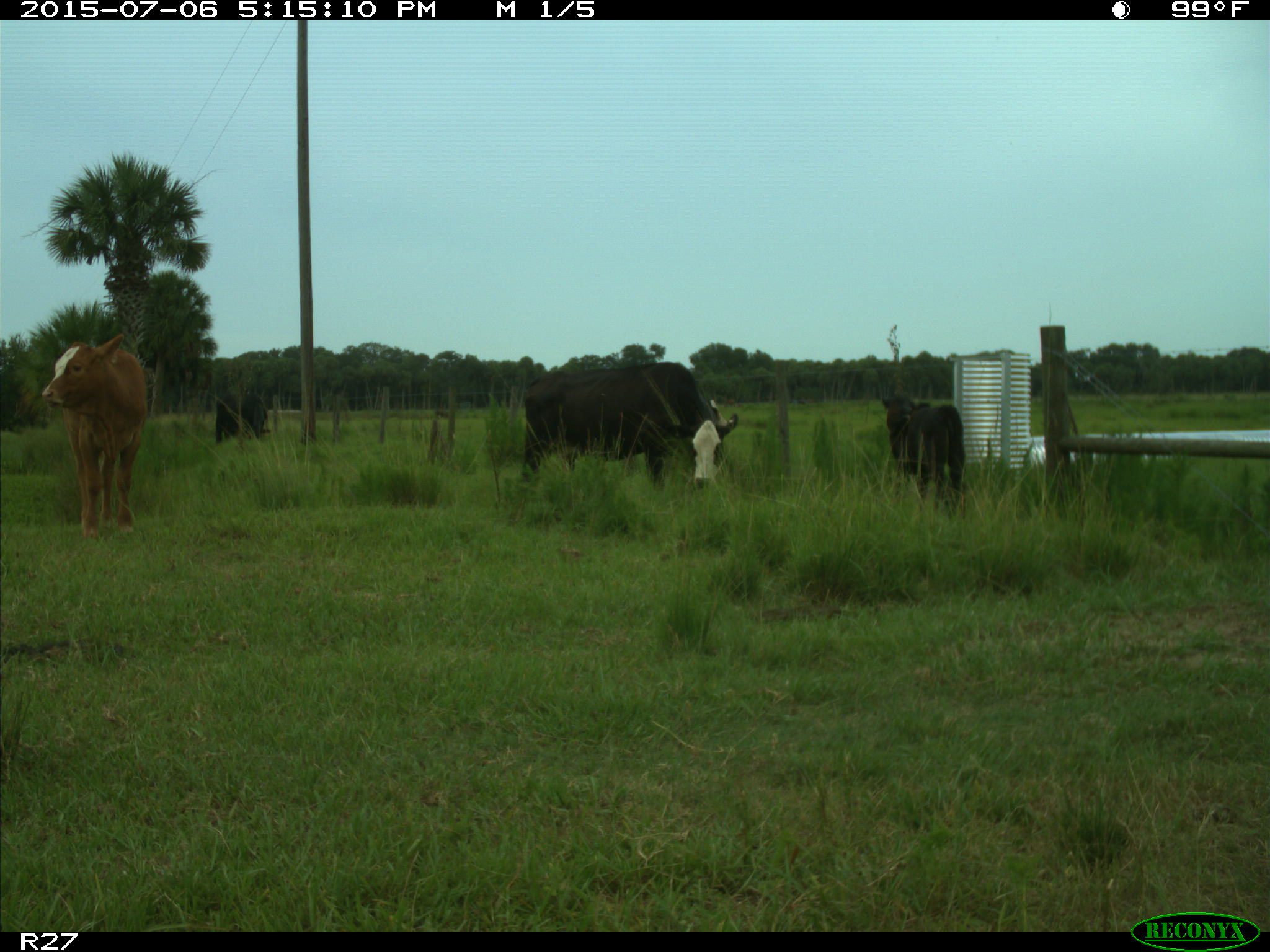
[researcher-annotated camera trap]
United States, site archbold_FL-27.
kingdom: Animalia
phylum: Chordata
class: Mammalia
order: Artiodactyla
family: Bovidae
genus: Bos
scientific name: Bos taurus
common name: domestic cow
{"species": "Bos taurus (domestic cow)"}